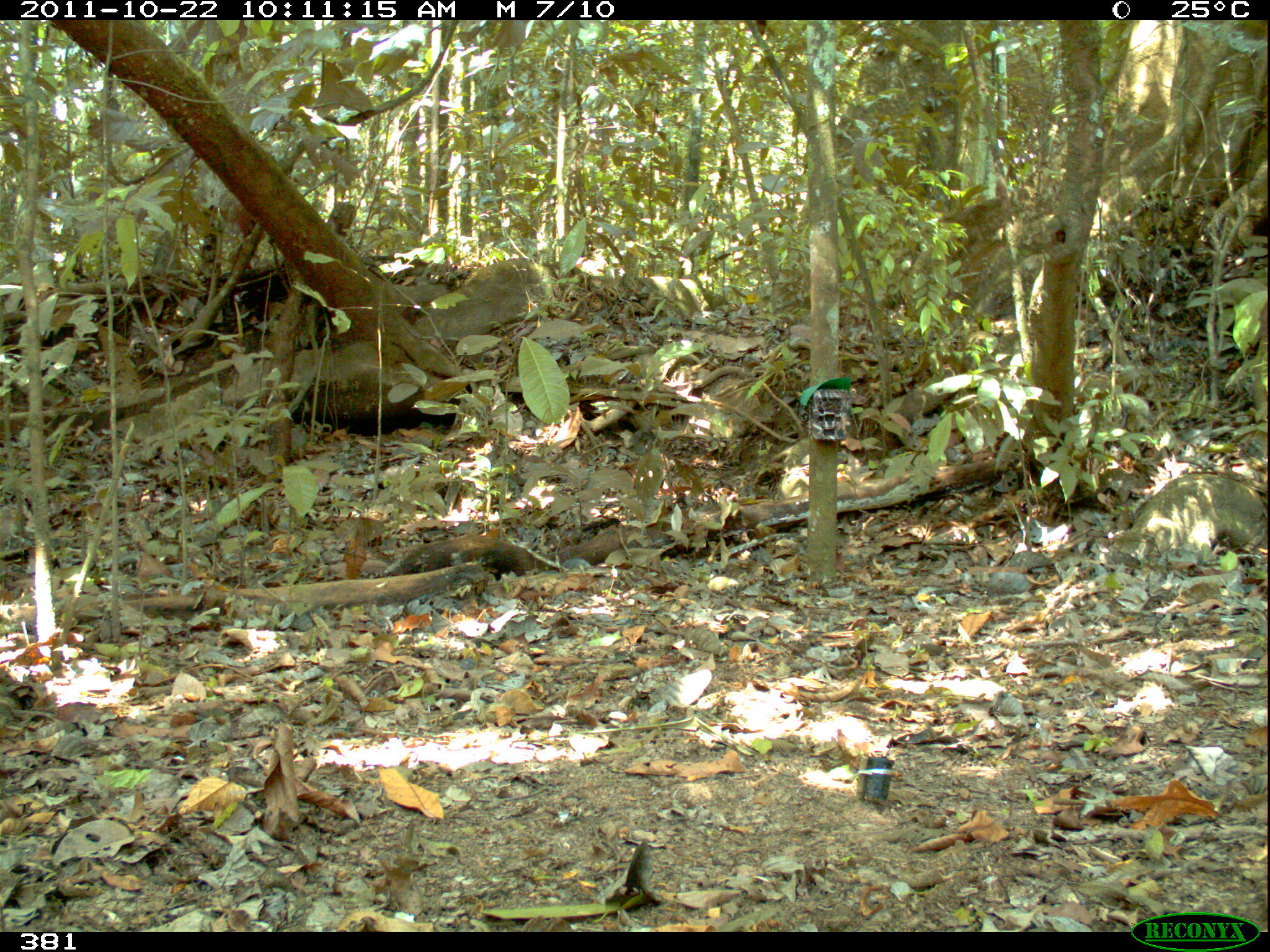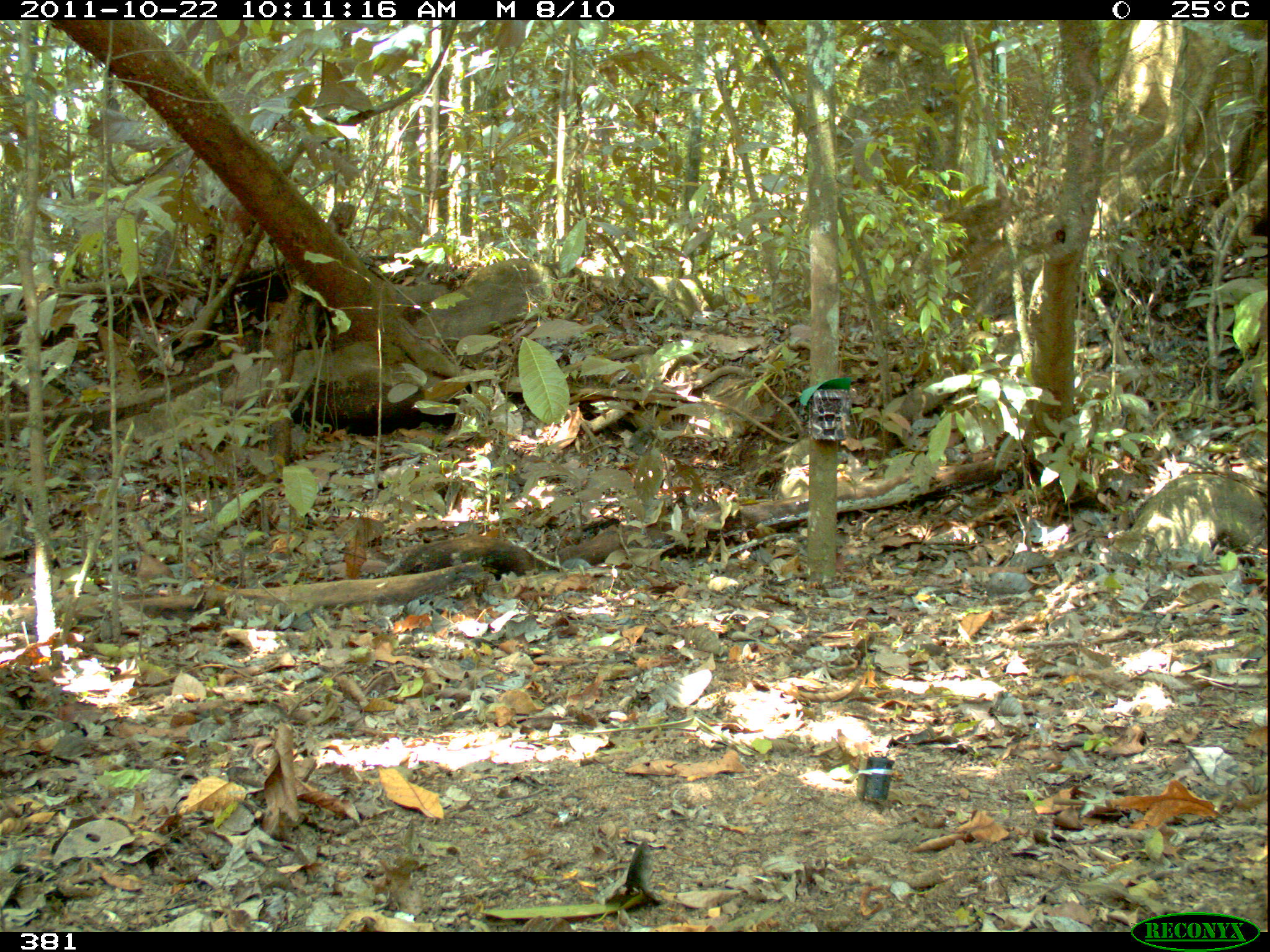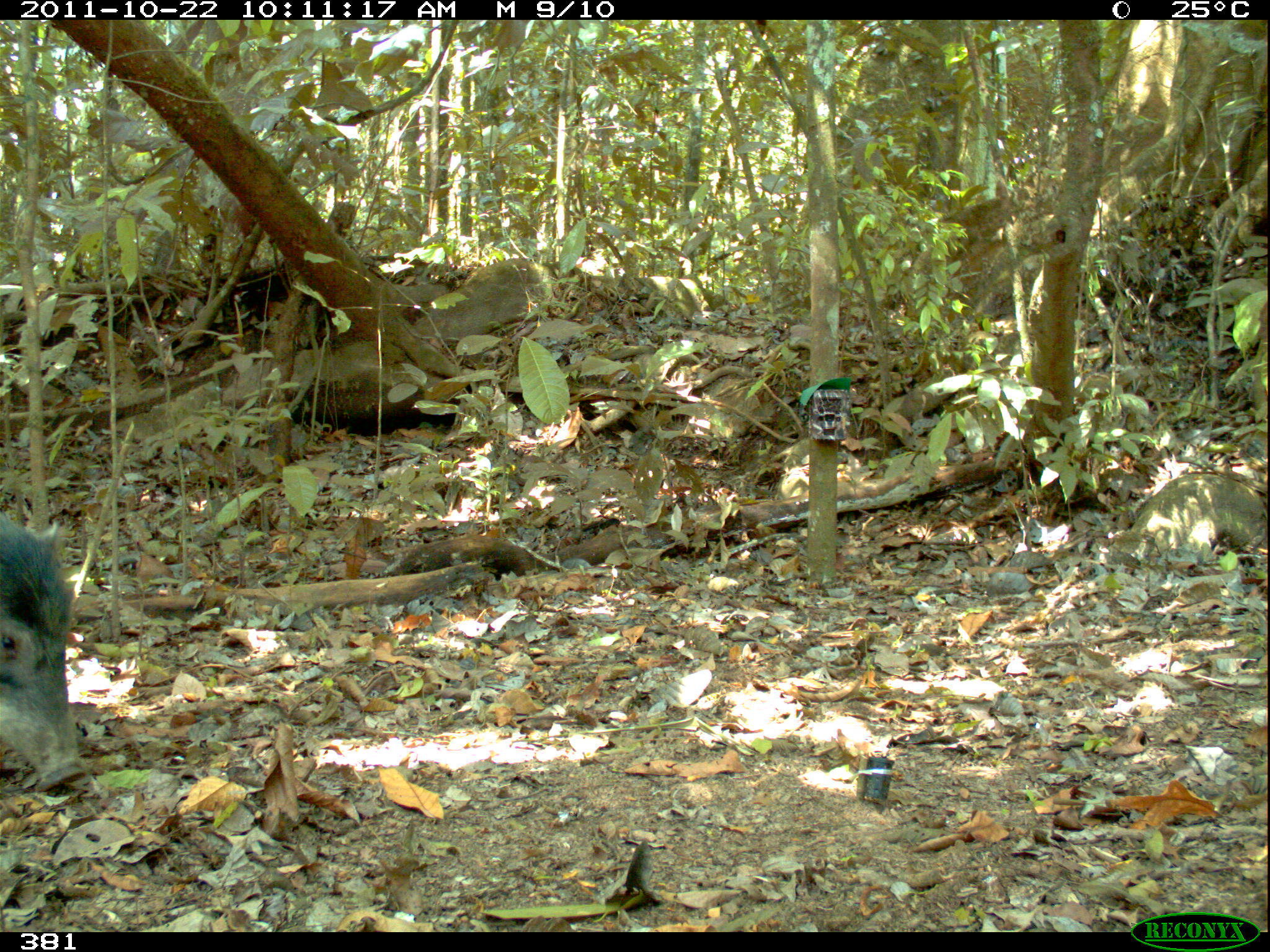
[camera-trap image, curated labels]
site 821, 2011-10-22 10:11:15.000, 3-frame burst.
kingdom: Animalia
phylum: Chordata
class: Mammalia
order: Artiodactyla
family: Tayassuidae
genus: Tayassu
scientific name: Tayassu pecari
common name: white-lipped peccary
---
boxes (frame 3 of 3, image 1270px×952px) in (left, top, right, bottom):
tayassu pecari: (0, 516, 87, 790)